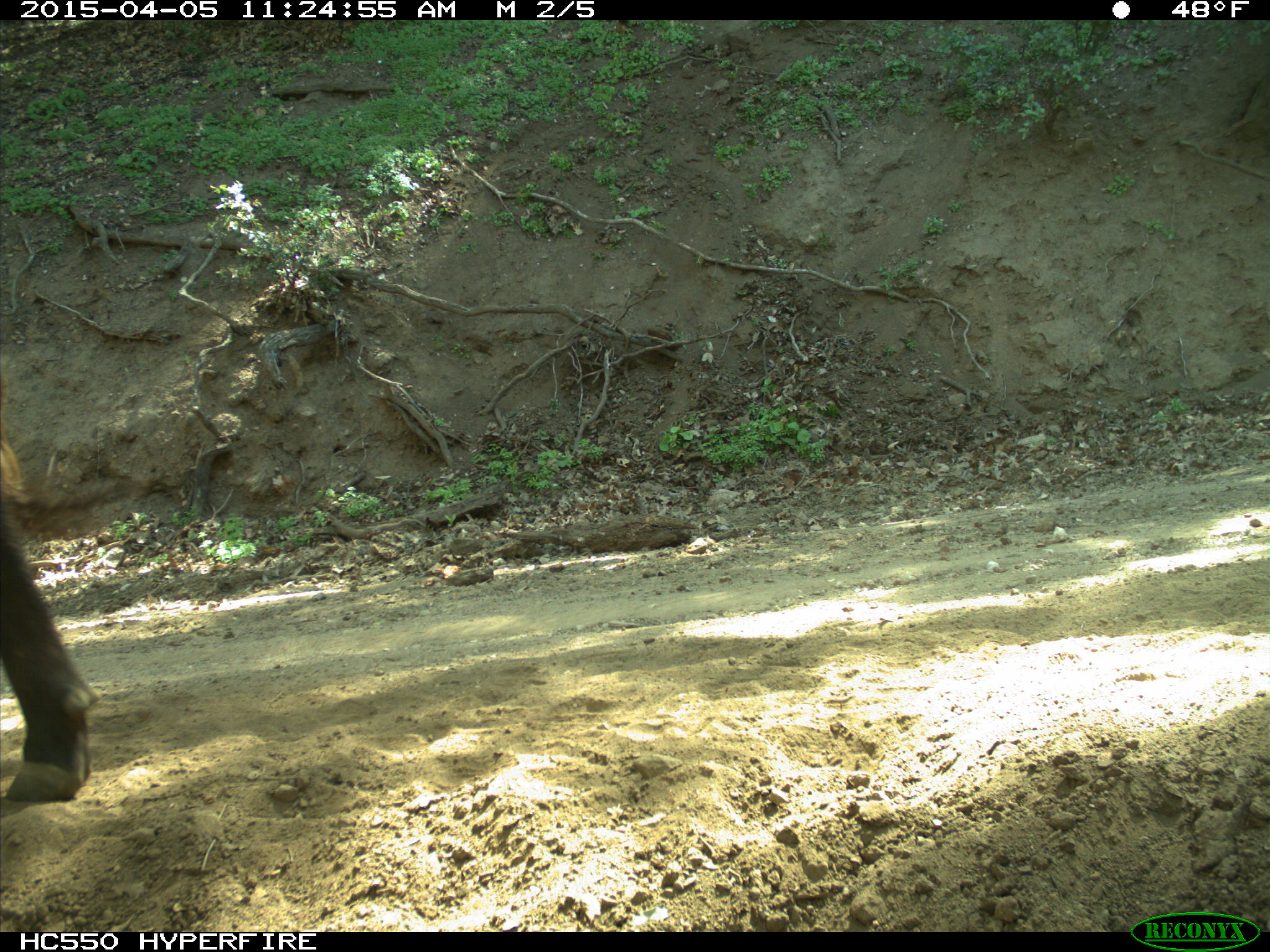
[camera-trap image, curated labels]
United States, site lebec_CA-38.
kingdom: Animalia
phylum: Chordata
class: Mammalia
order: Artiodactyla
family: Bovidae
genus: Bos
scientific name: Bos taurus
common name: domestic cow